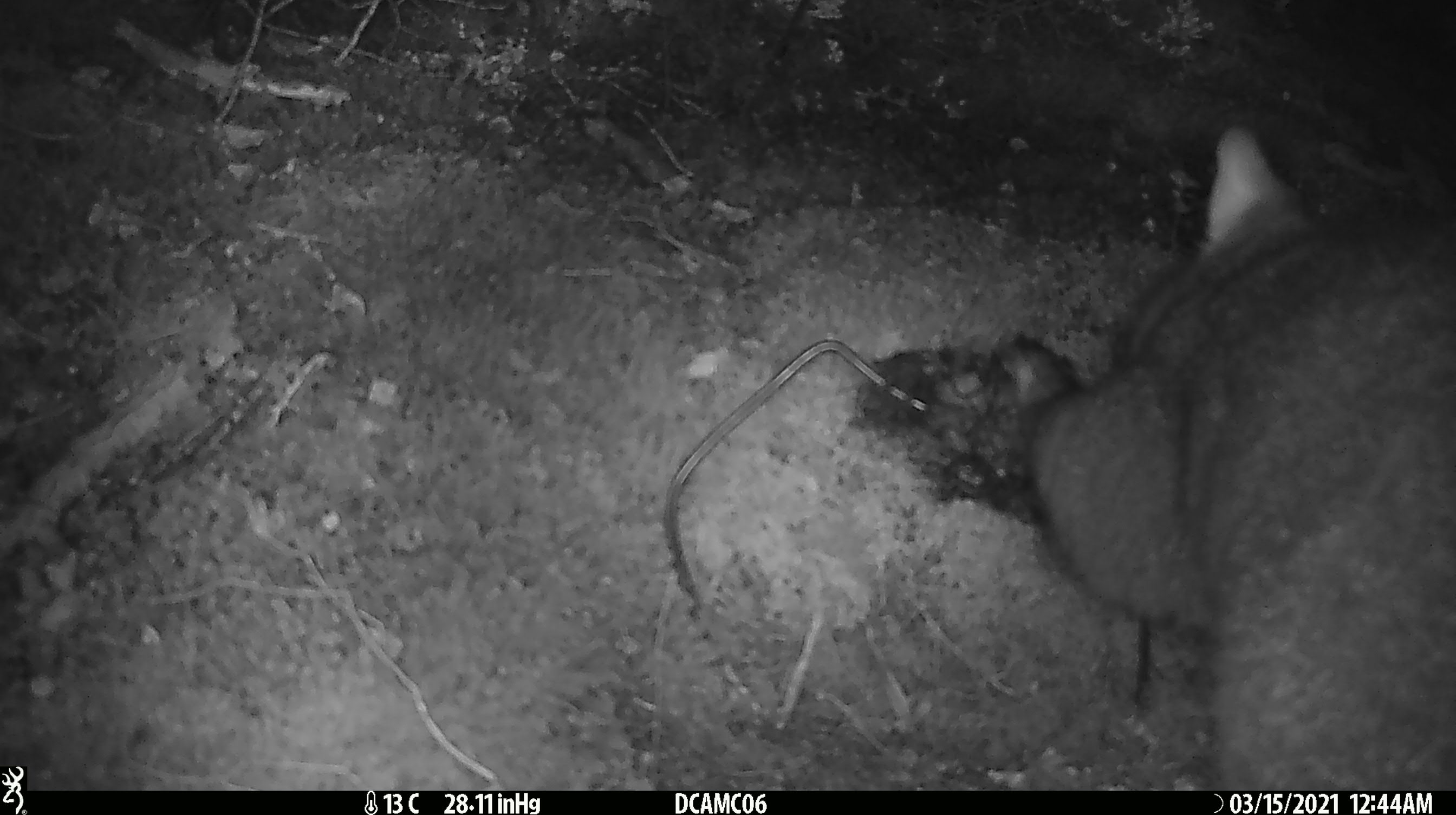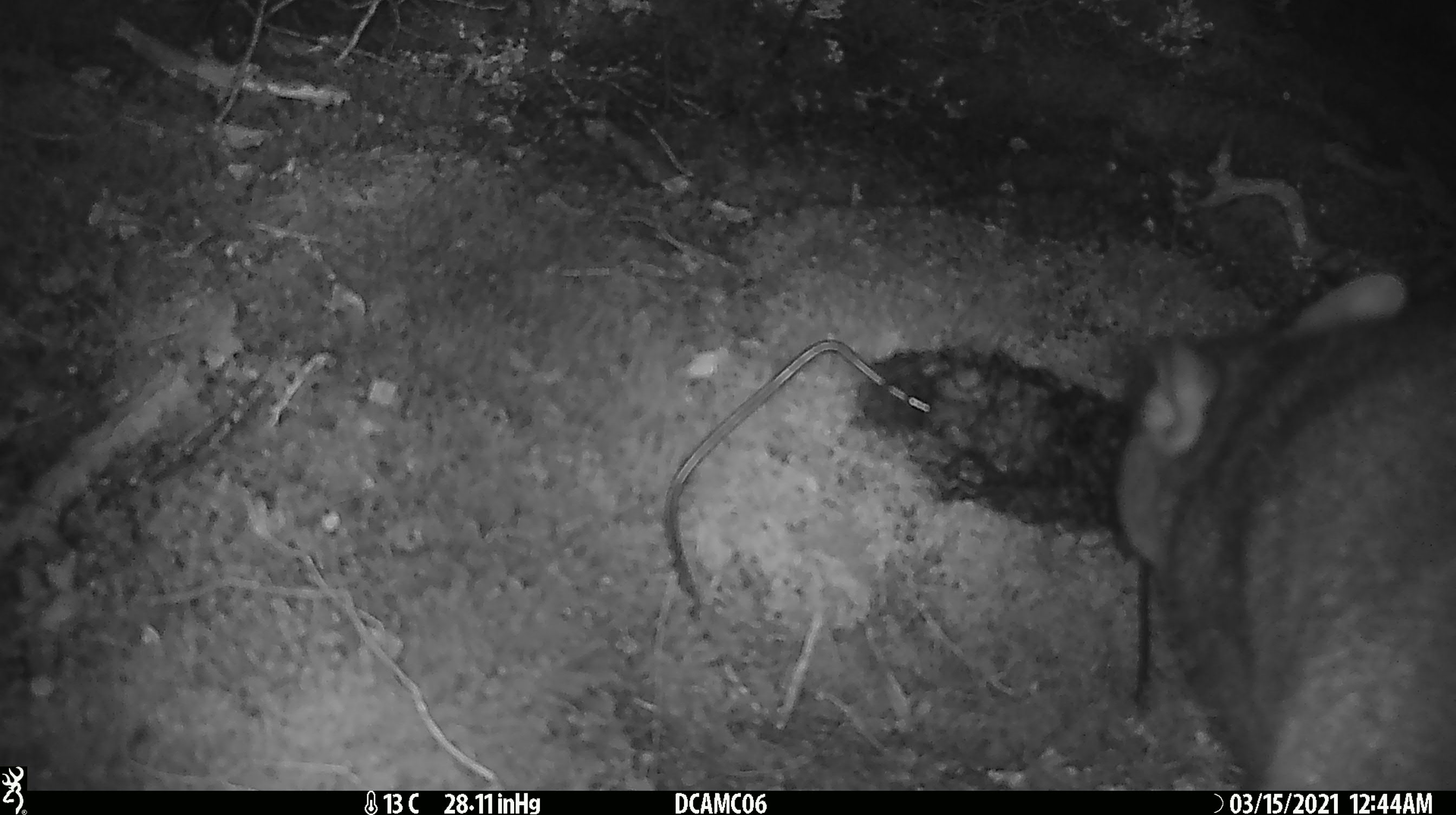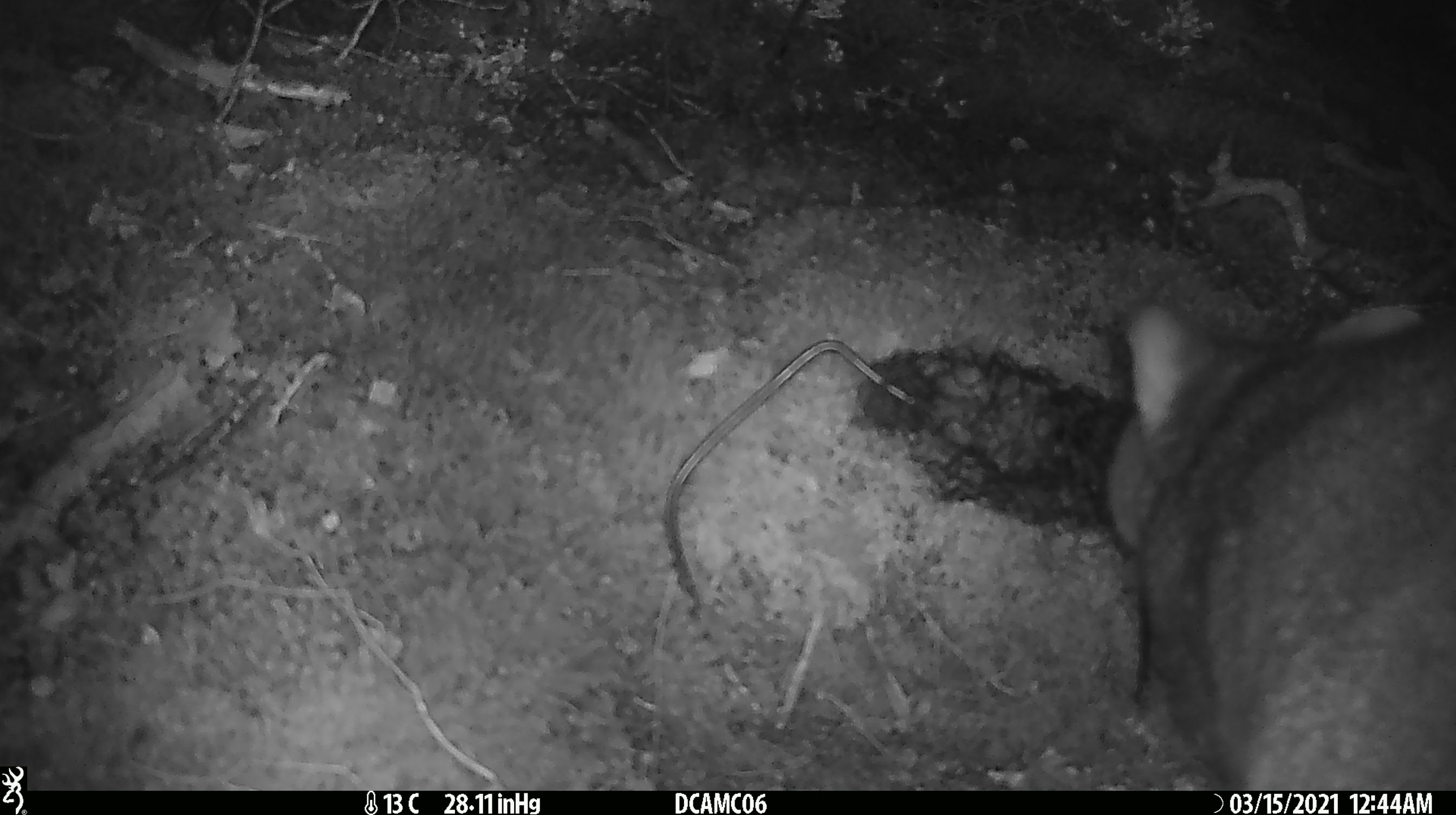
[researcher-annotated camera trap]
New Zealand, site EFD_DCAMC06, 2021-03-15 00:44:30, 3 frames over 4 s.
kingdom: Animalia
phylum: Chordata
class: Mammalia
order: Diprotodontia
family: Phalangeridae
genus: Trichosurus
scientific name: Trichosurus vulpecula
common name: common brushtail possum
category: possum